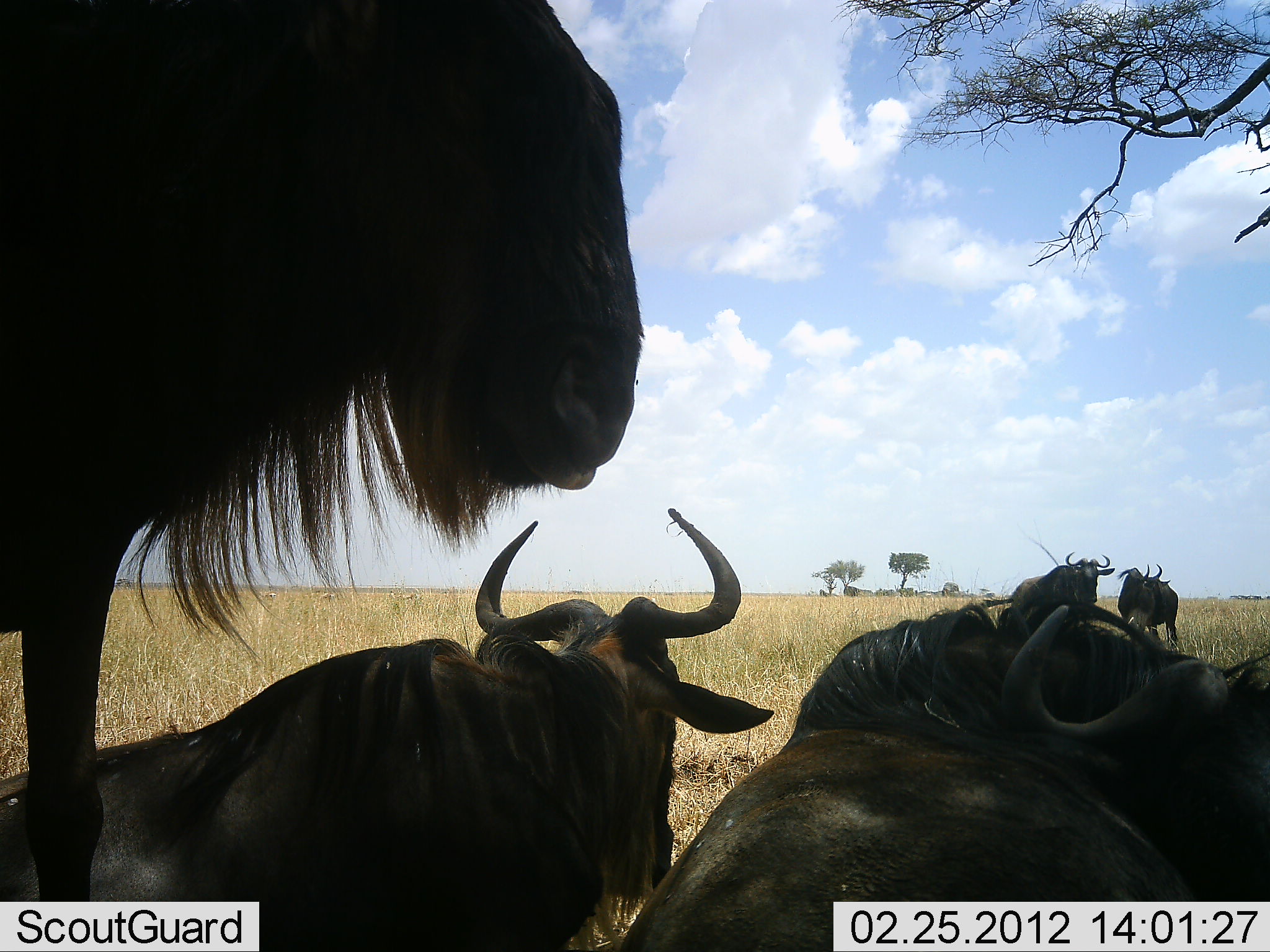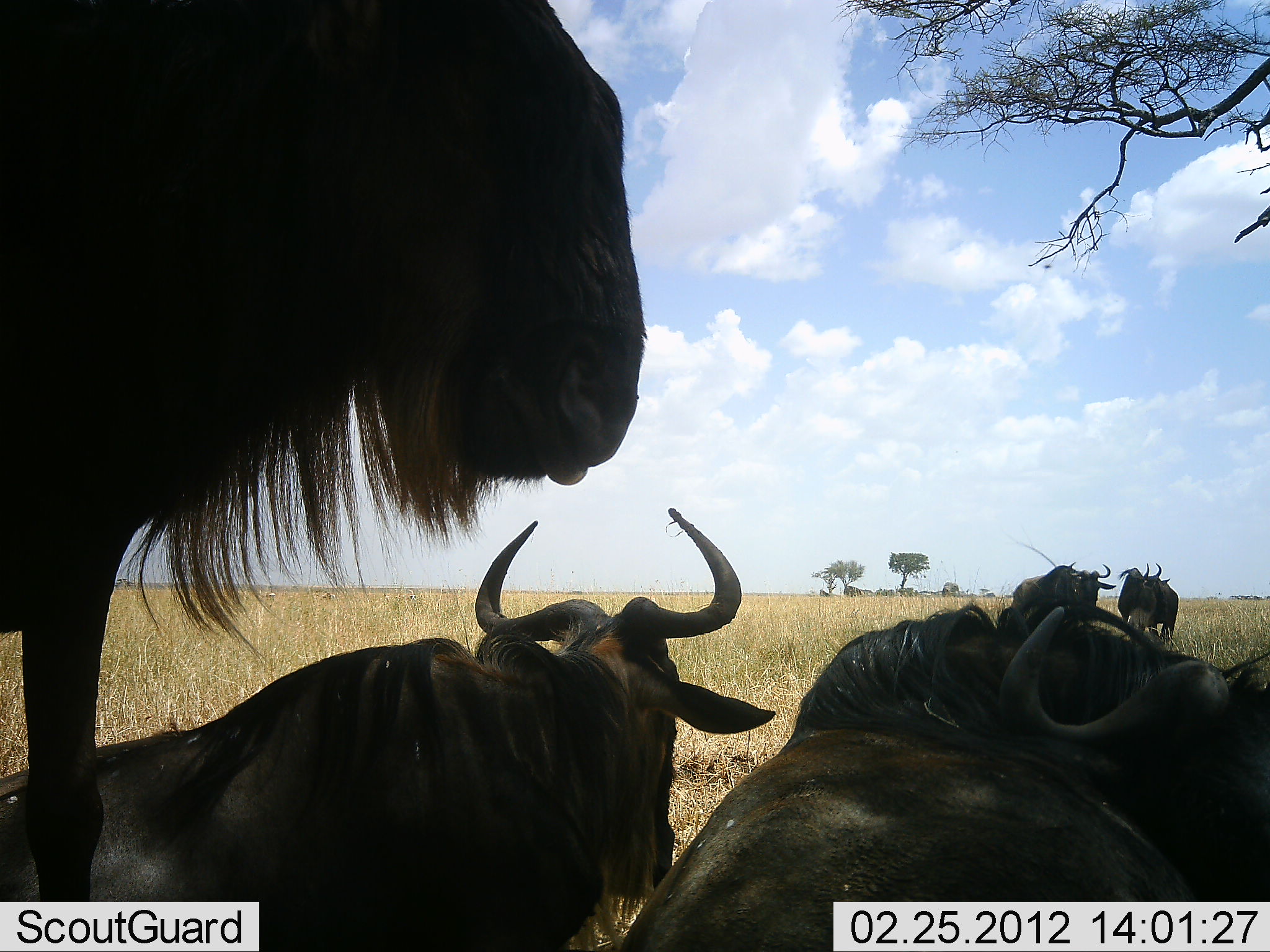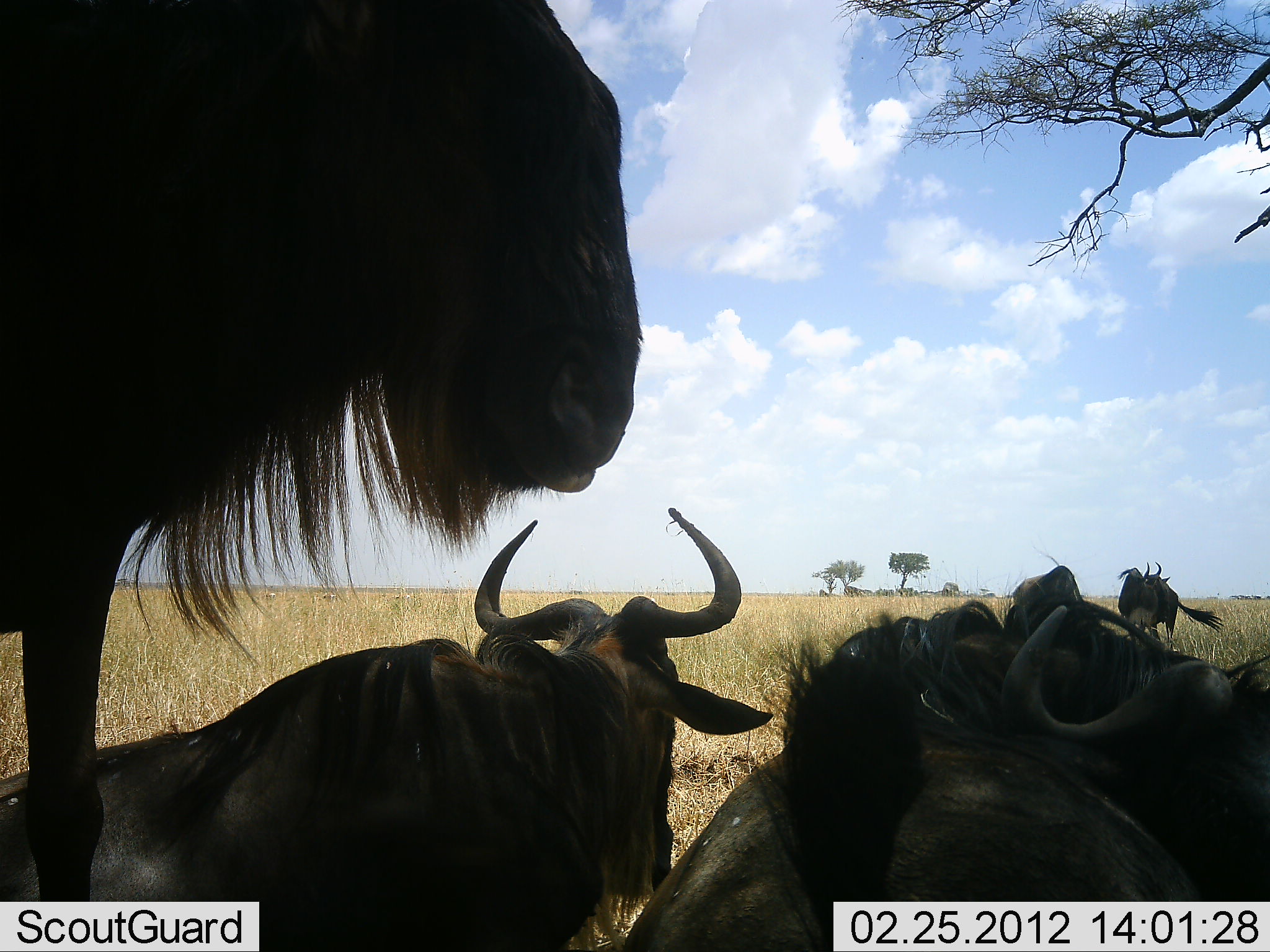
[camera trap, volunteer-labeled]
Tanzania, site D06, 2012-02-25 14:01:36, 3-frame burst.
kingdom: Animalia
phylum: Chordata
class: Mammalia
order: Artiodactyla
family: Bovidae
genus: Connochaetes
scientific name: Connochaetes taurinus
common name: blue wildebeest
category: wildebeest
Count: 5.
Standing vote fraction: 74%.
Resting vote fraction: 85%.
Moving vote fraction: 0%.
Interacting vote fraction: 11%.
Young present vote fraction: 0%.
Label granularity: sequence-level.